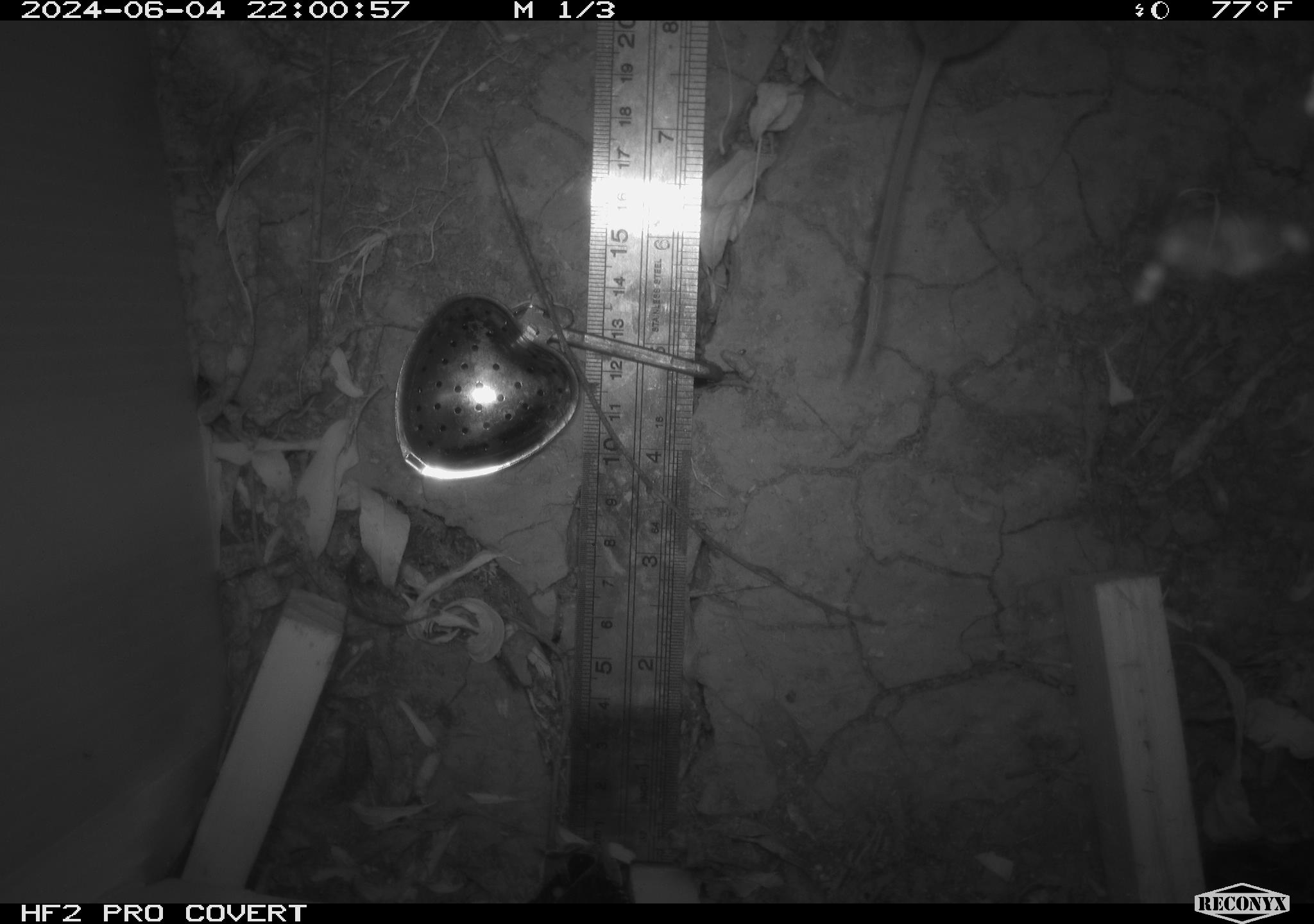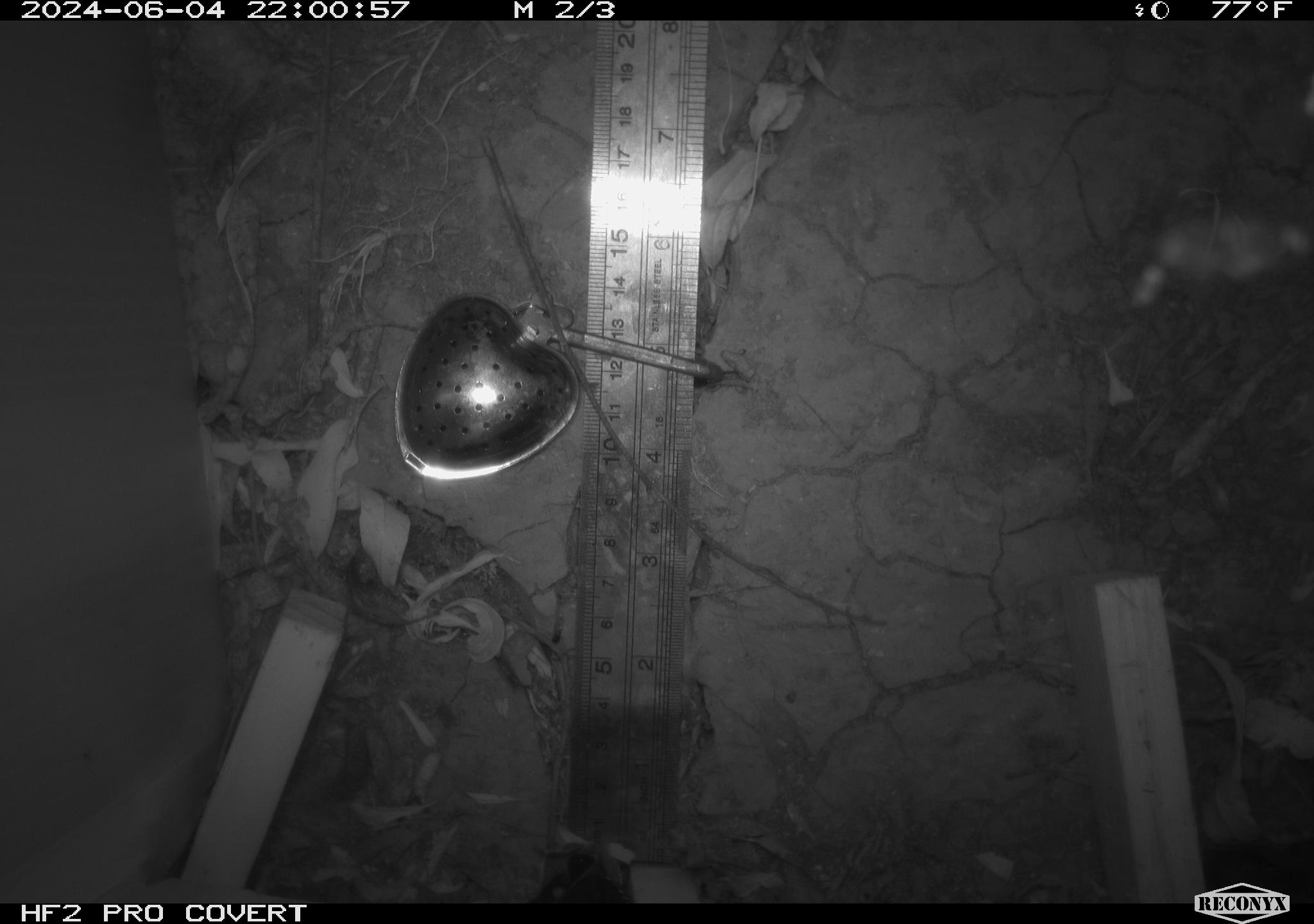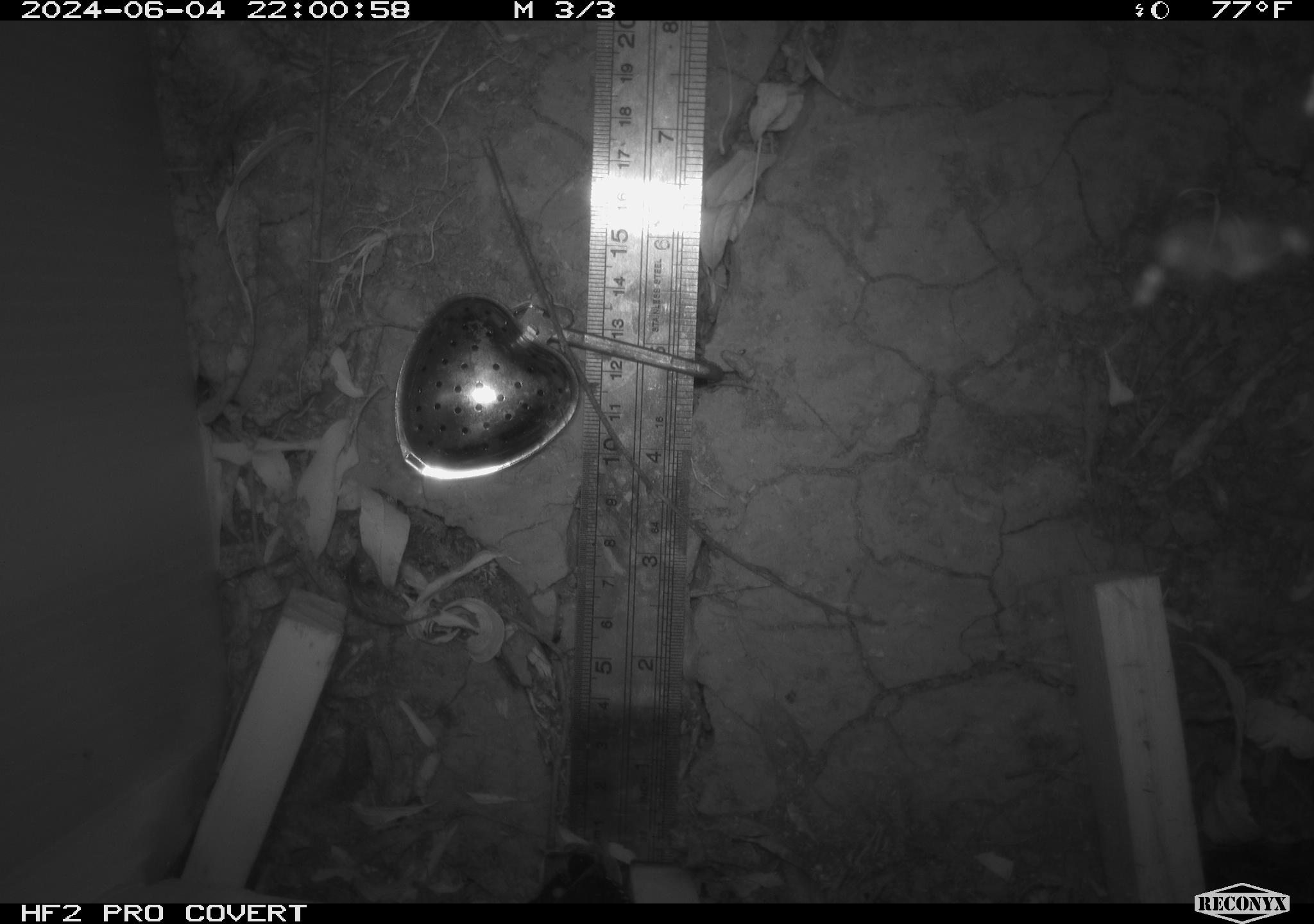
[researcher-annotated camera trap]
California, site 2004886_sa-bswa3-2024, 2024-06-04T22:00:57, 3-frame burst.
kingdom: Animalia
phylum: Chordata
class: Mammalia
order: Rodentia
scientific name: Rodentia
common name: mouse species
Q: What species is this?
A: Mouse species (Rodentia).